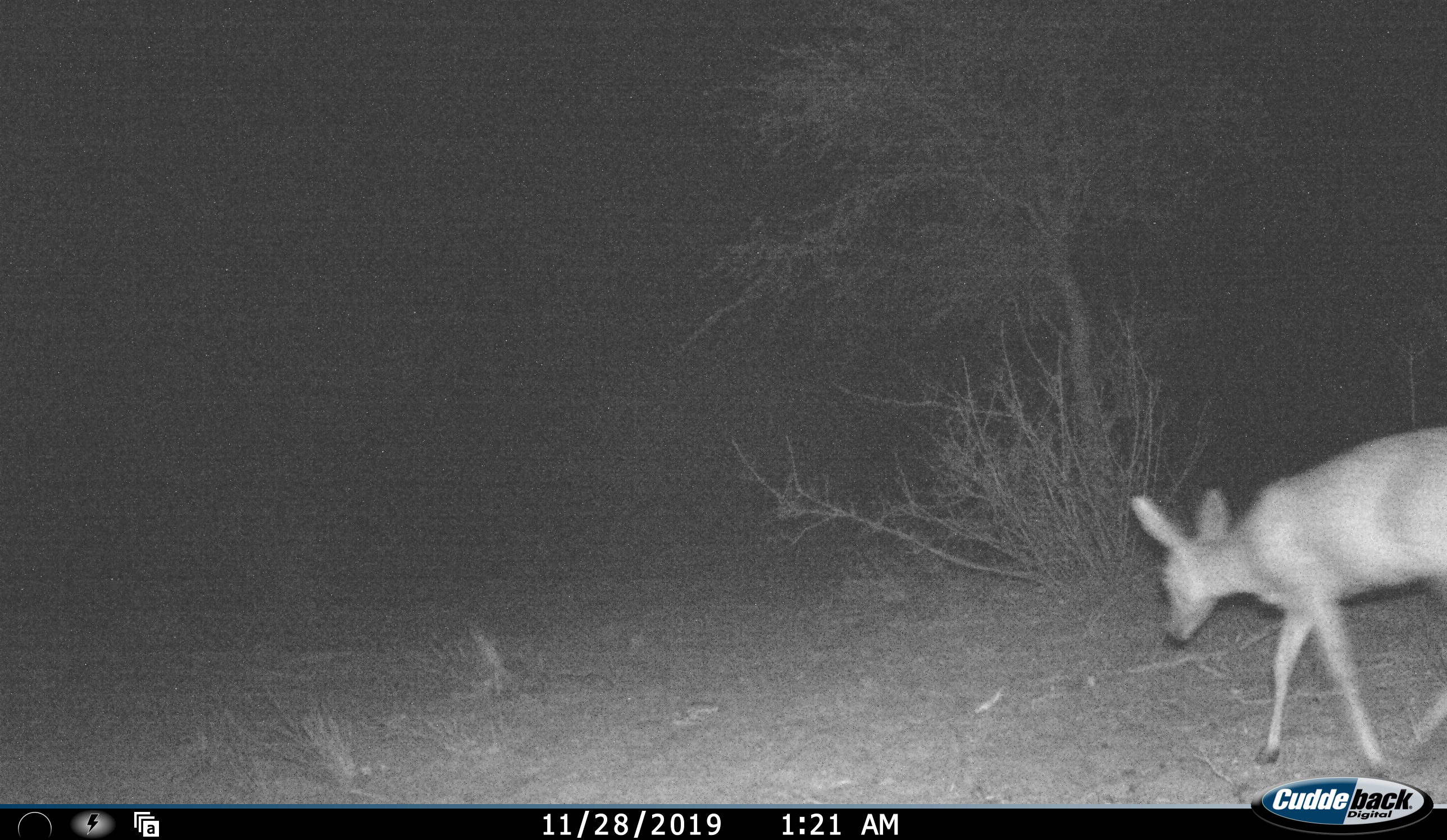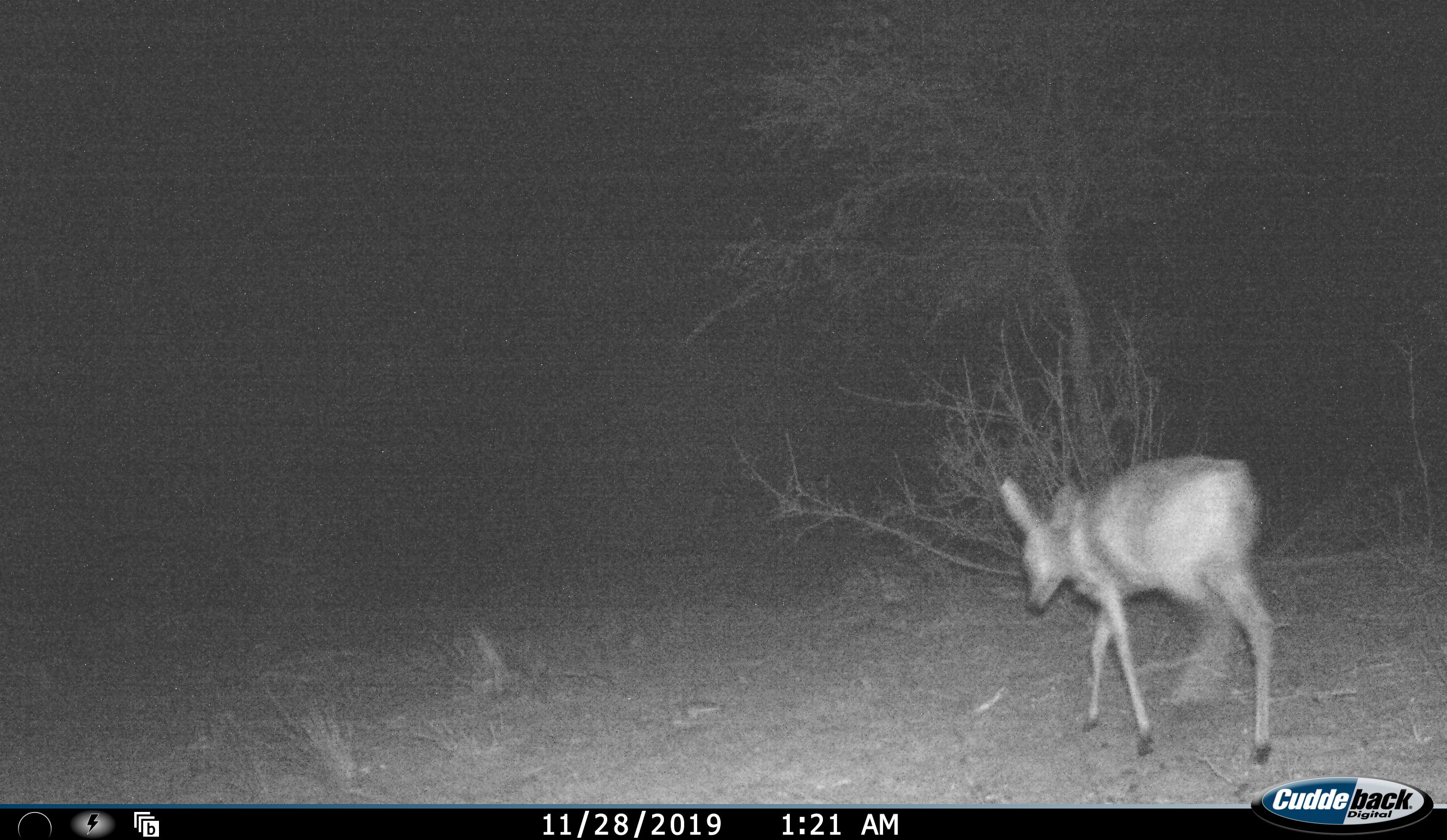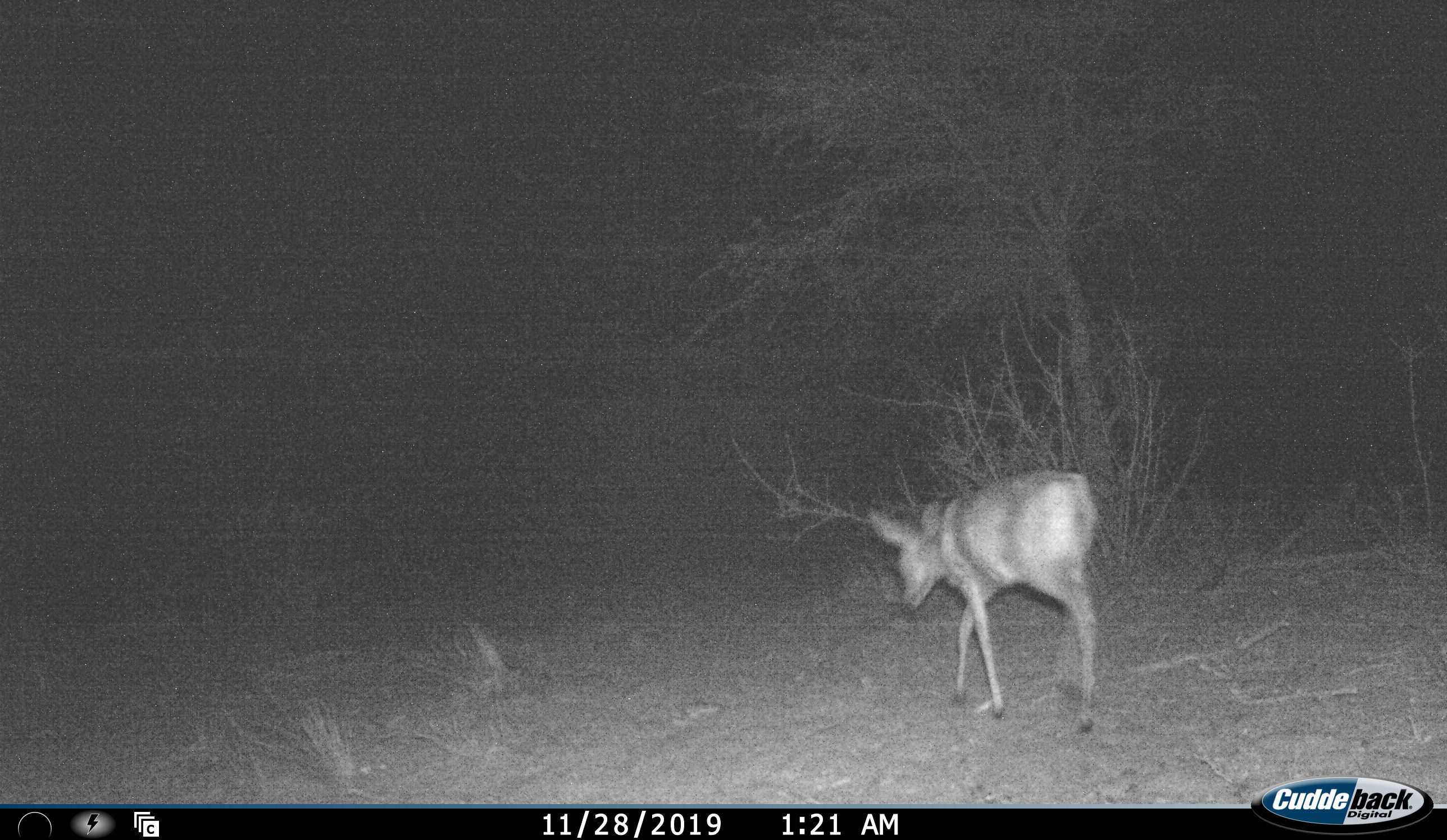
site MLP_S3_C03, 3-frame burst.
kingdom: Animalia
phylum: Chordata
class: Mammalia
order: Artiodactyla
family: Bovidae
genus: Raphicerus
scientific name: Raphicerus campestris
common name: steenbok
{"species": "steenbok (Raphicerus campestris)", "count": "1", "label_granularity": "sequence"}